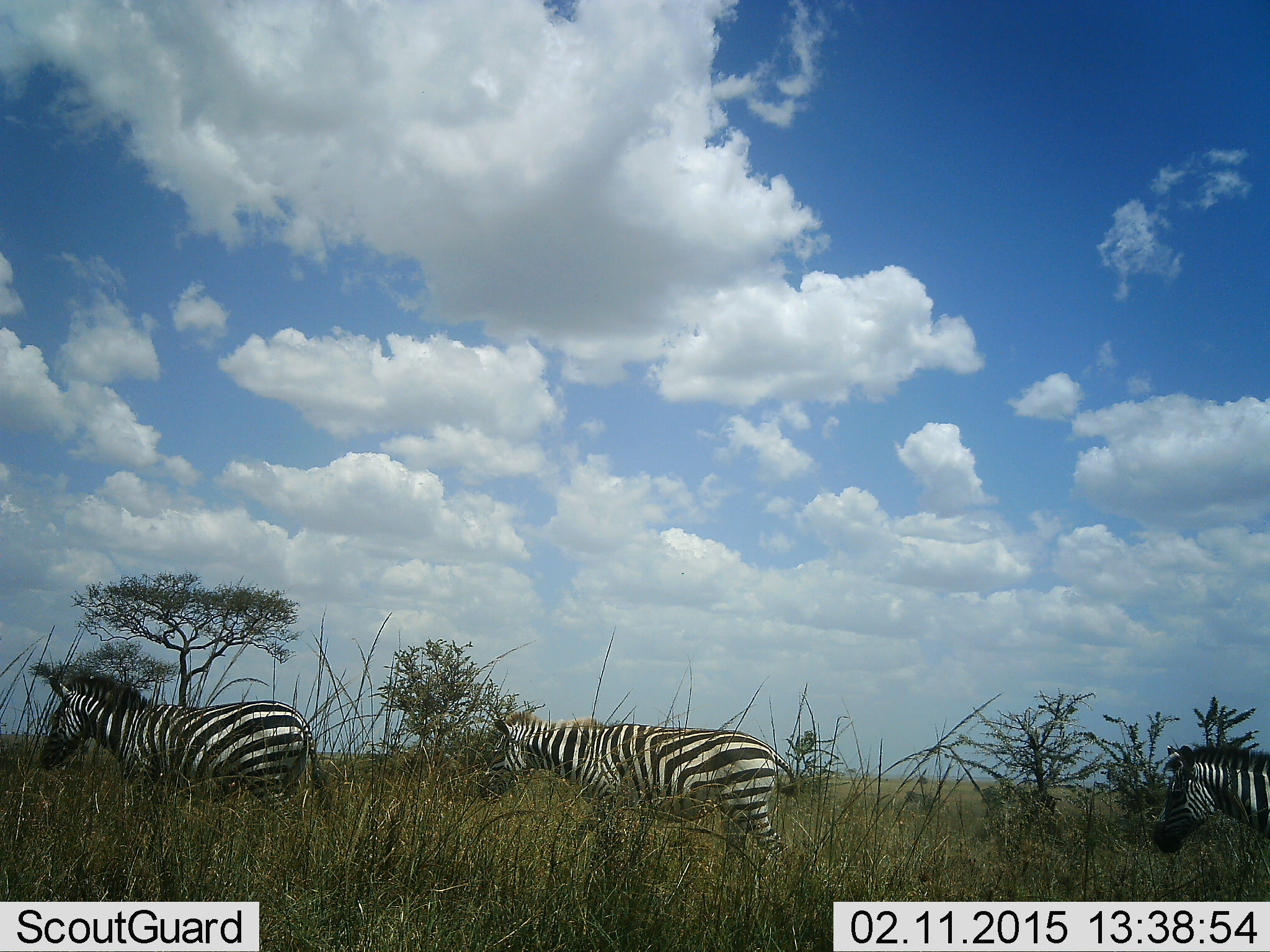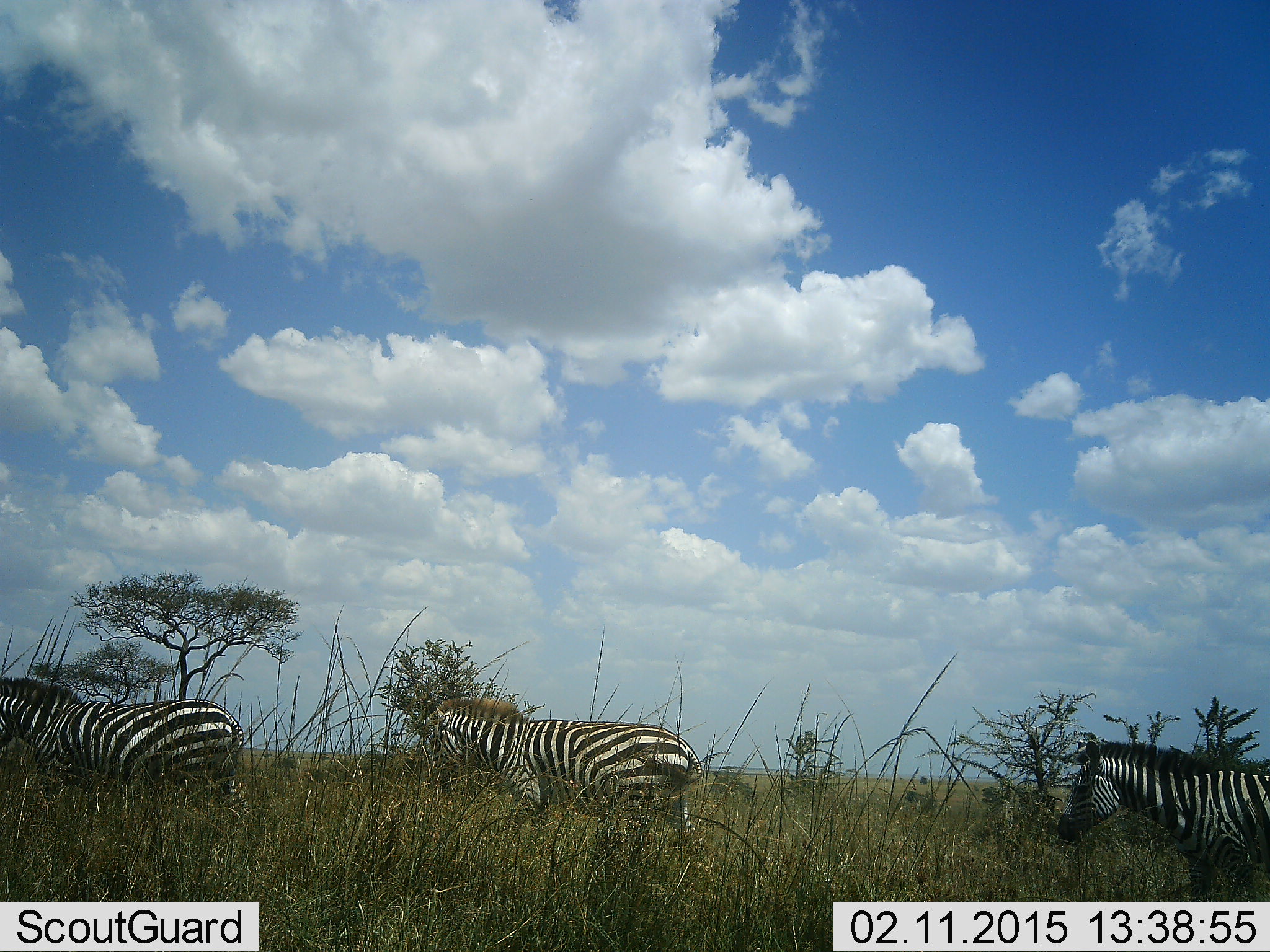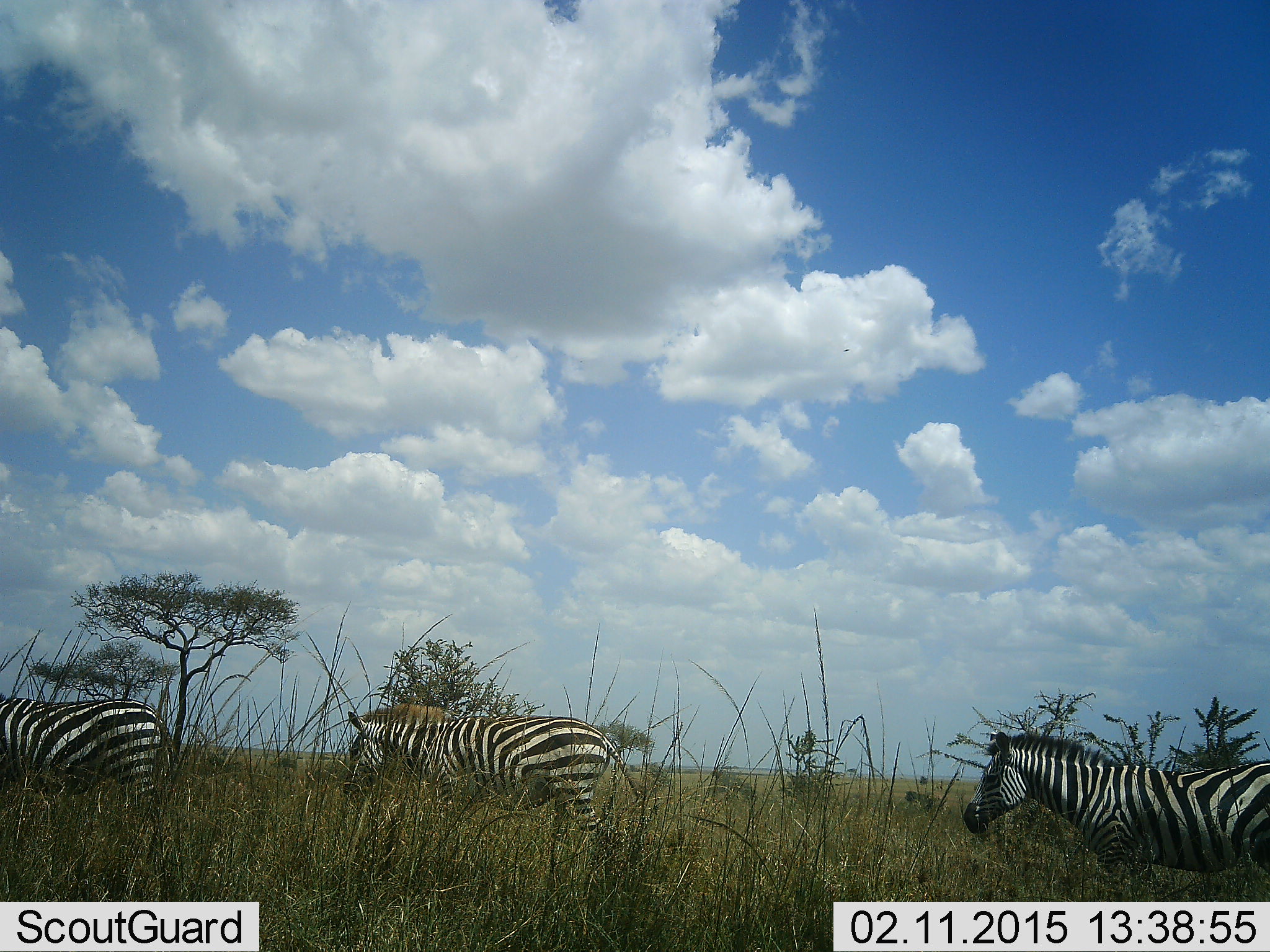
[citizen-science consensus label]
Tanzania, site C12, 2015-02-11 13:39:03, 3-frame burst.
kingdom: Animalia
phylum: Chordata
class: Mammalia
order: Perissodactyla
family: Equidae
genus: Equus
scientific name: Equus quagga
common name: plains zebra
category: zebra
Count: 3.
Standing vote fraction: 0%.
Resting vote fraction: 0%.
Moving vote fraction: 100%.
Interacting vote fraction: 0%.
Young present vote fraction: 0%.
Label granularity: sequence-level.